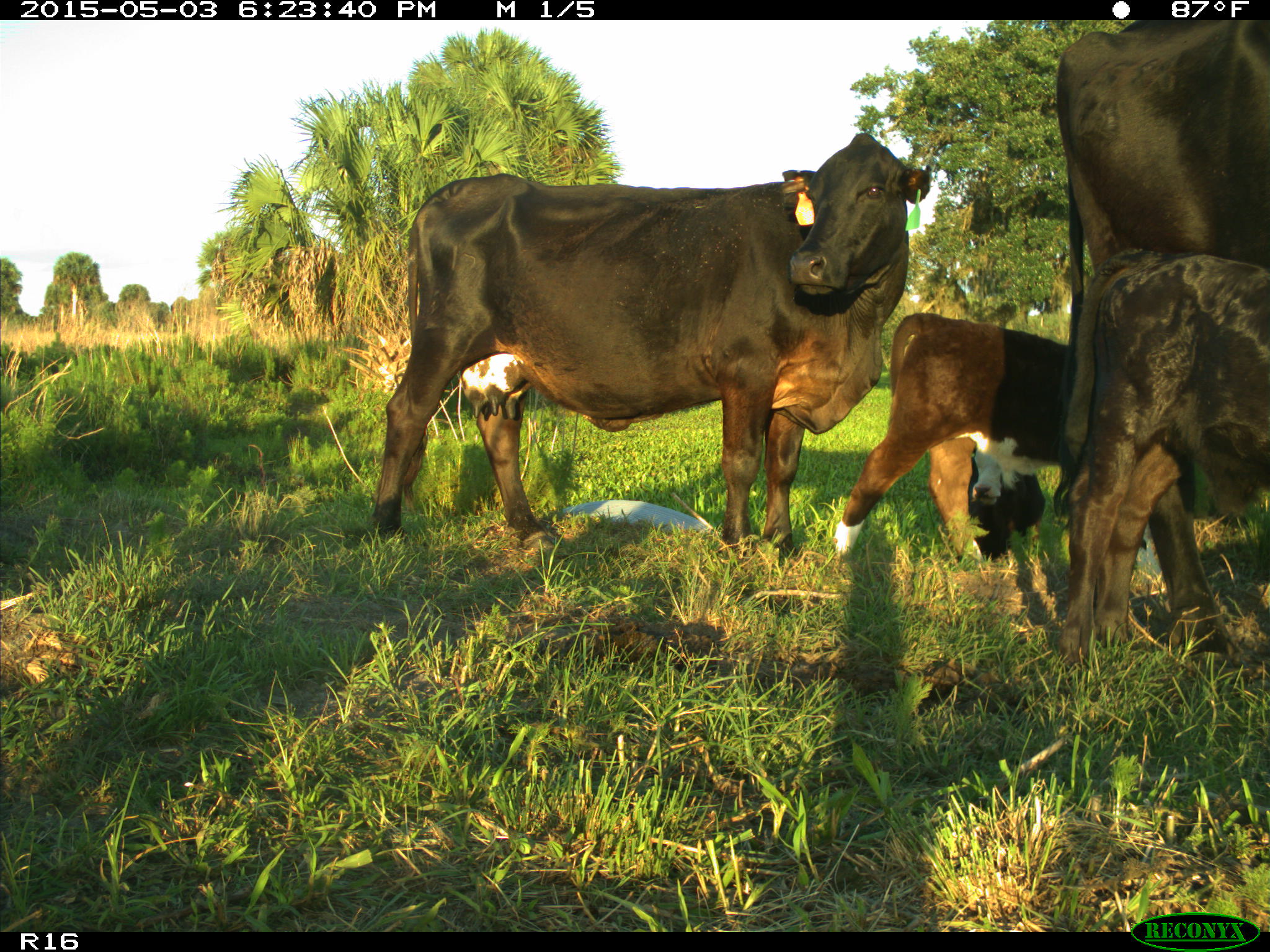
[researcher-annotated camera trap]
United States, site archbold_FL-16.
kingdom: Animalia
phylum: Chordata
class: Mammalia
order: Artiodactyla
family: Bovidae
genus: Bos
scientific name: Bos taurus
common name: domestic cow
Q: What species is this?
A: Bos taurus (domestic cow).